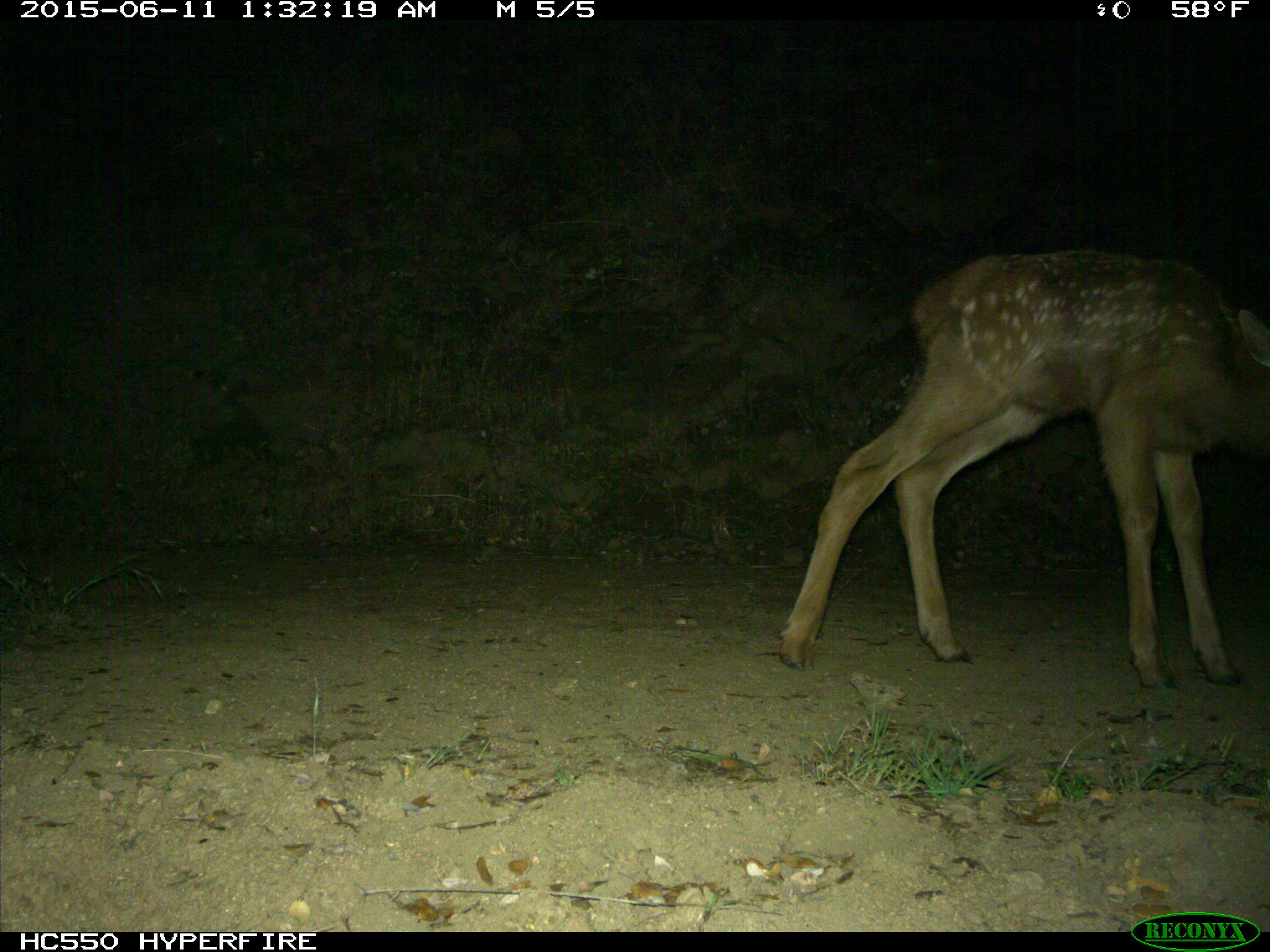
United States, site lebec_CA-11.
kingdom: Animalia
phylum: Chordata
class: Mammalia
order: Artiodactyla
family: Cervidae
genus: Cervus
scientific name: Cervus canadensis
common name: elk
Cervus canadensis (elk).